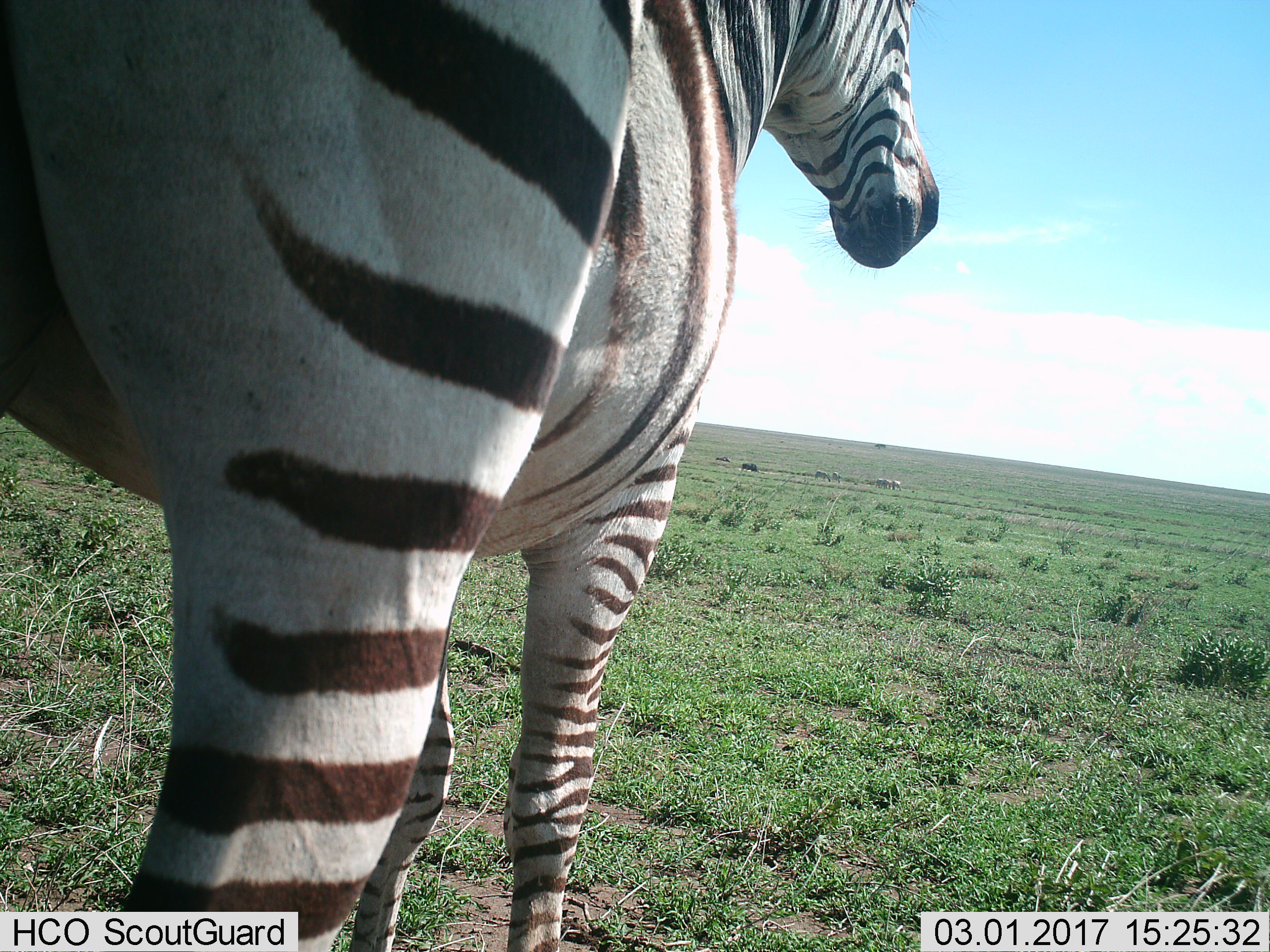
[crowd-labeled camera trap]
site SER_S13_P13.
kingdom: Animalia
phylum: Chordata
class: Mammalia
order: Perissodactyla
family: Equidae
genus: Equus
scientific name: Equus quagga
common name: plains zebra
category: zebraplains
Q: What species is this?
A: Zebraplains (plains zebra) (Equus quagga).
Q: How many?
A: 5.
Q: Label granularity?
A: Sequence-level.